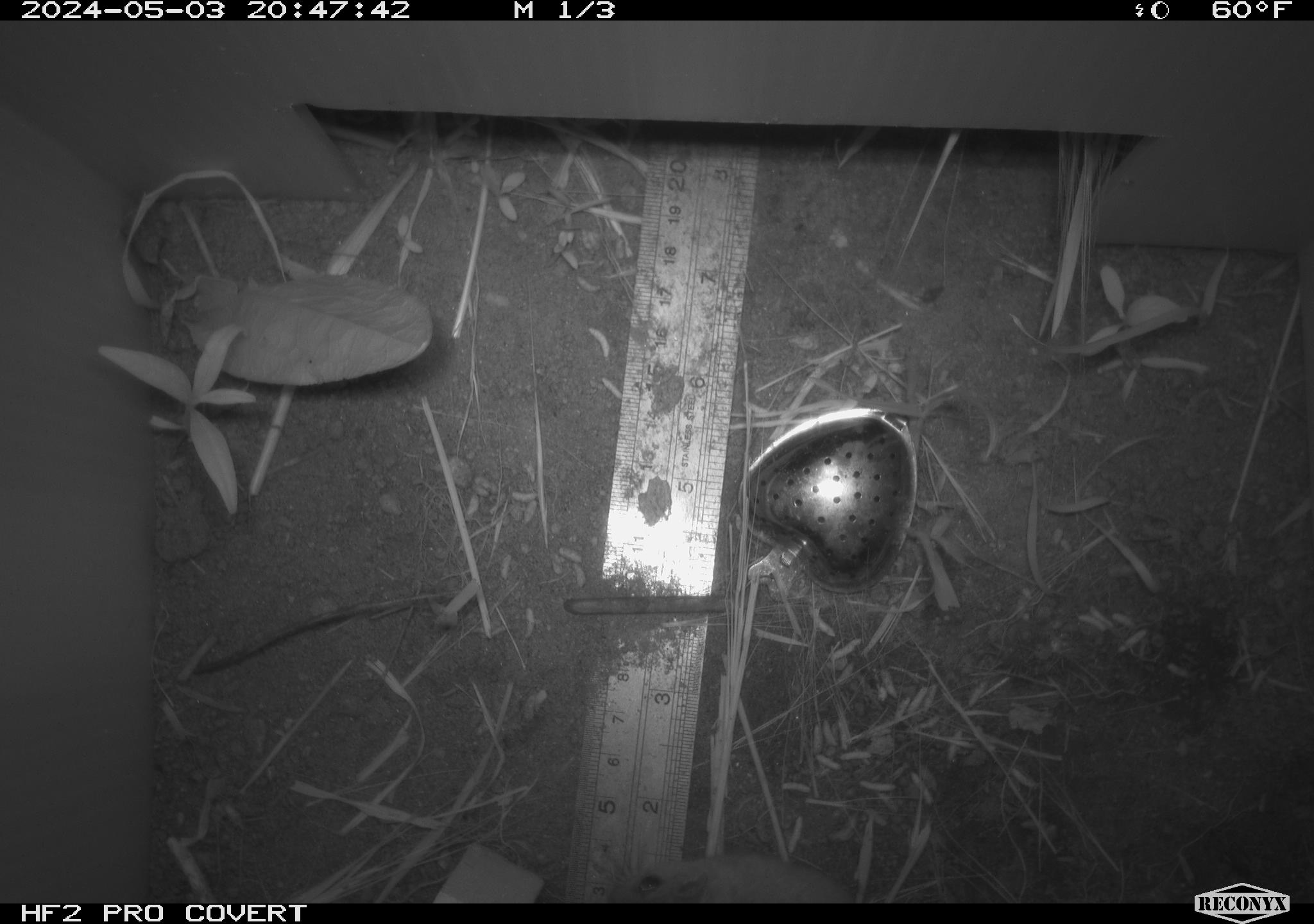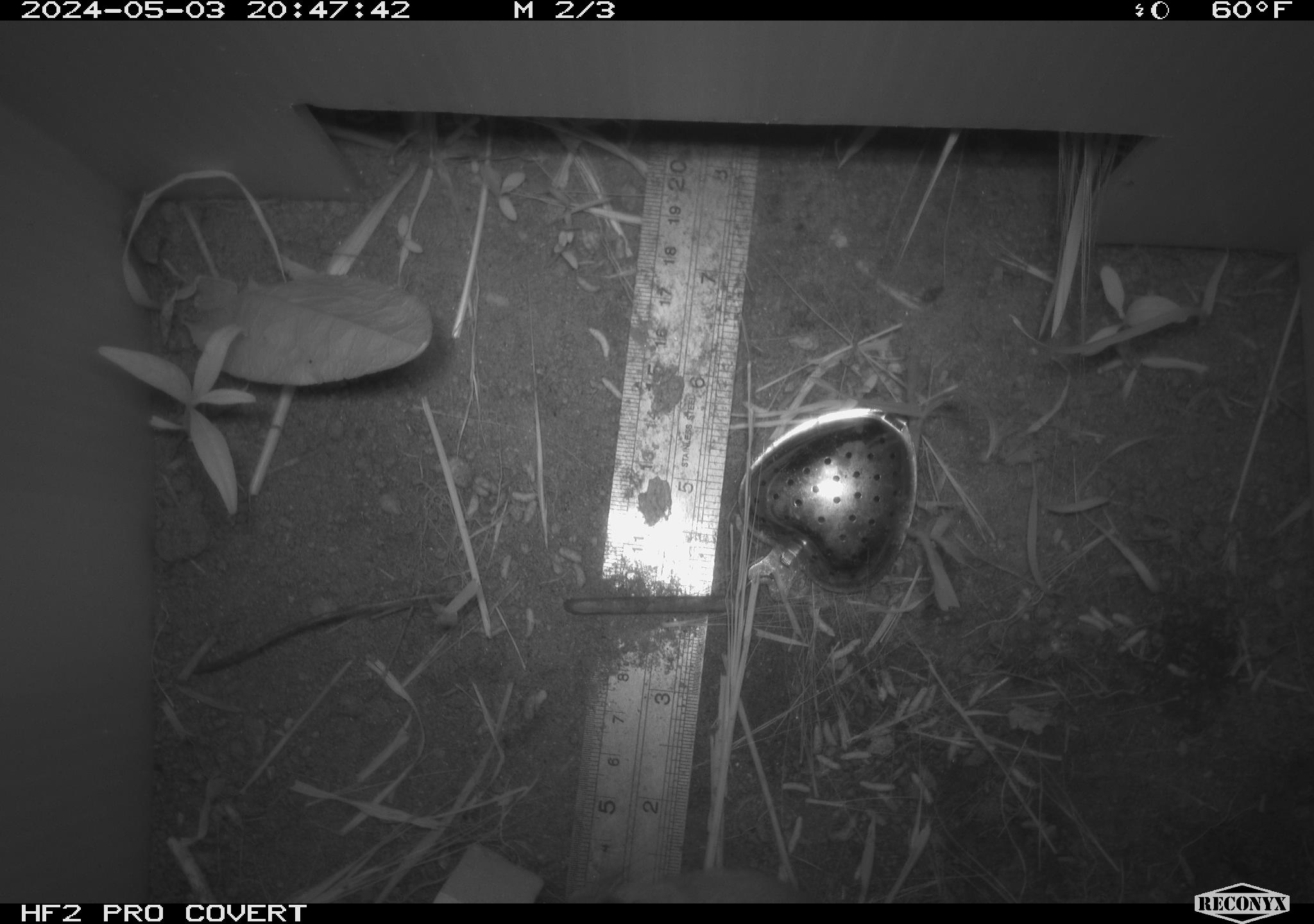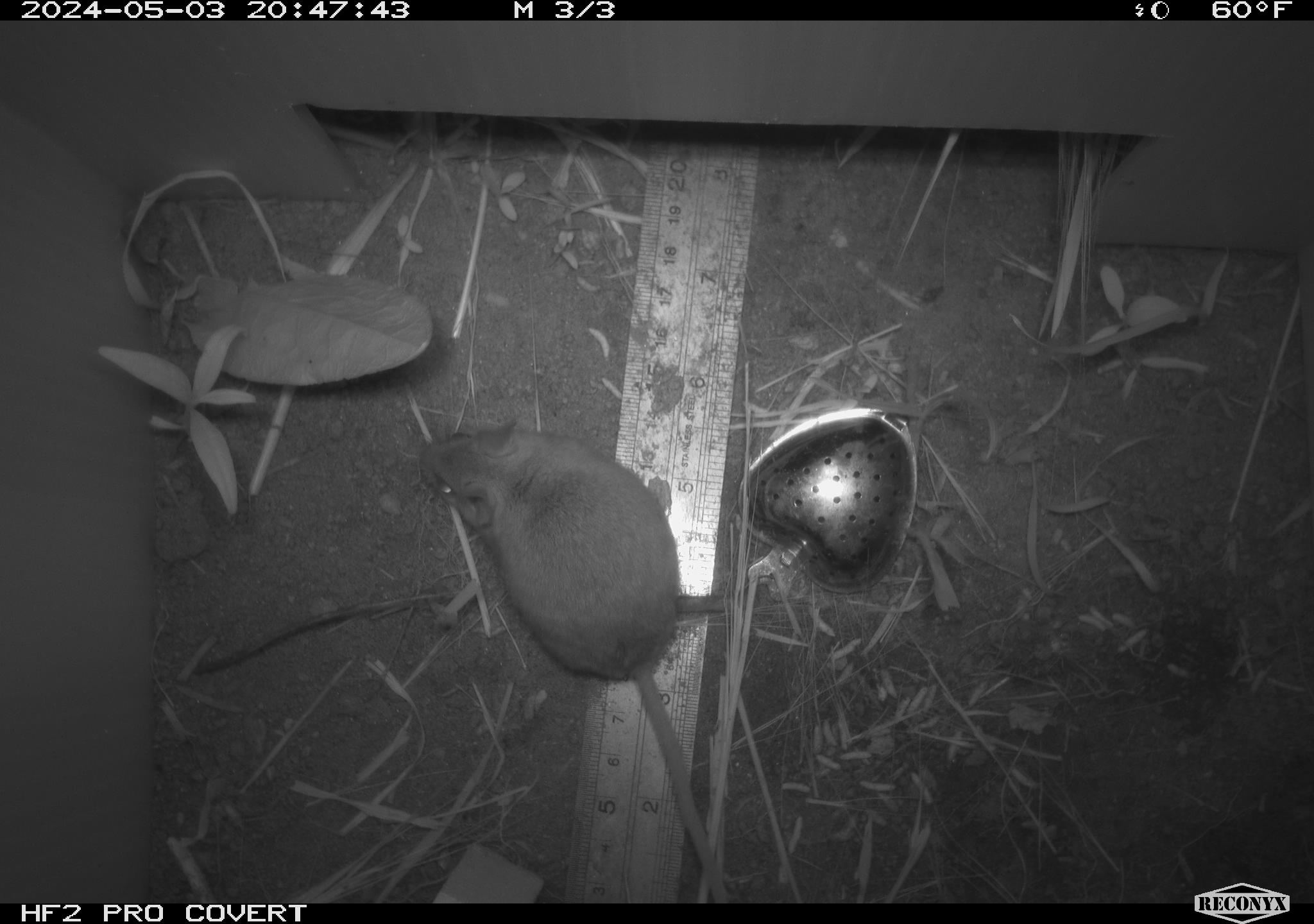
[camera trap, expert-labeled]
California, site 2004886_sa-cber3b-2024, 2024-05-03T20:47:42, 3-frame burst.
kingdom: Animalia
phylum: Chordata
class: Mammalia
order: Rodentia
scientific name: Rodentia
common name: mouse species